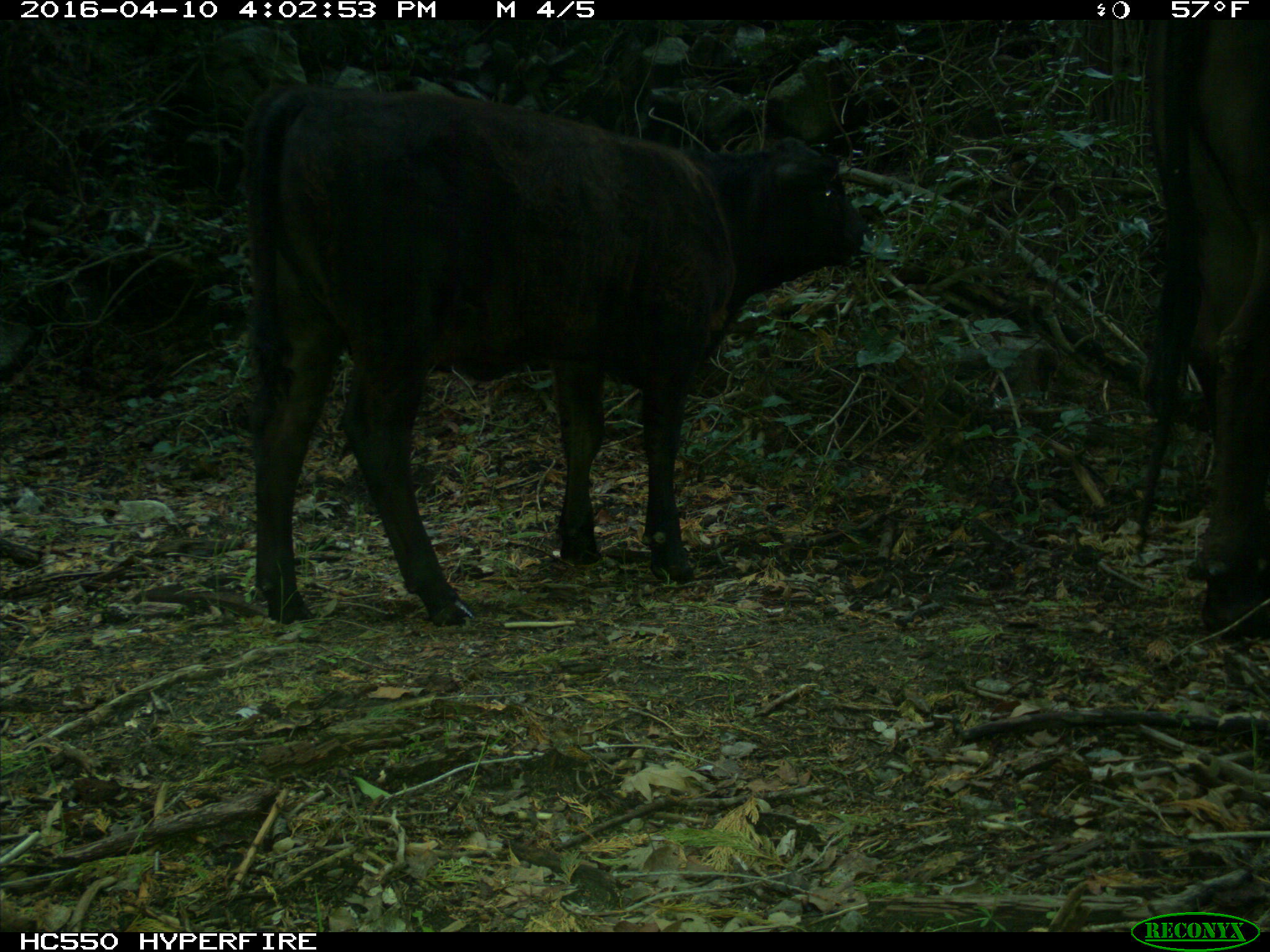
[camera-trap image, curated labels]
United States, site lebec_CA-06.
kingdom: Animalia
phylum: Chordata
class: Mammalia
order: Artiodactyla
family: Bovidae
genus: Bos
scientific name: Bos taurus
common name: domestic cow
Bos taurus (domestic cow).